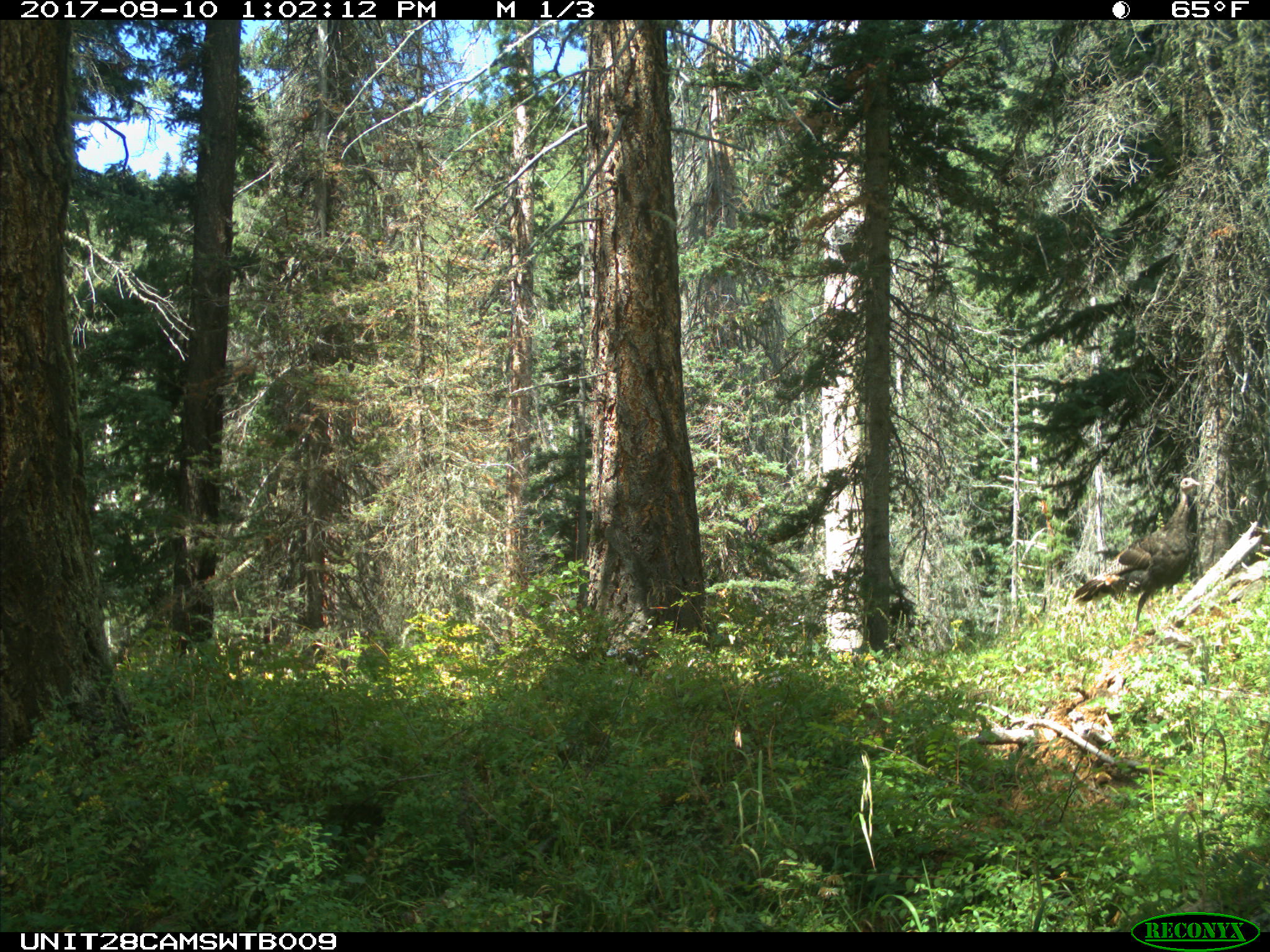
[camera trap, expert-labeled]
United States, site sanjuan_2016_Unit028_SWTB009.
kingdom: Animalia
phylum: Chordata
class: Aves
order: Galliformes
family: Phasianidae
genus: Meleagris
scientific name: Meleagris gallopavo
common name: wild turkey